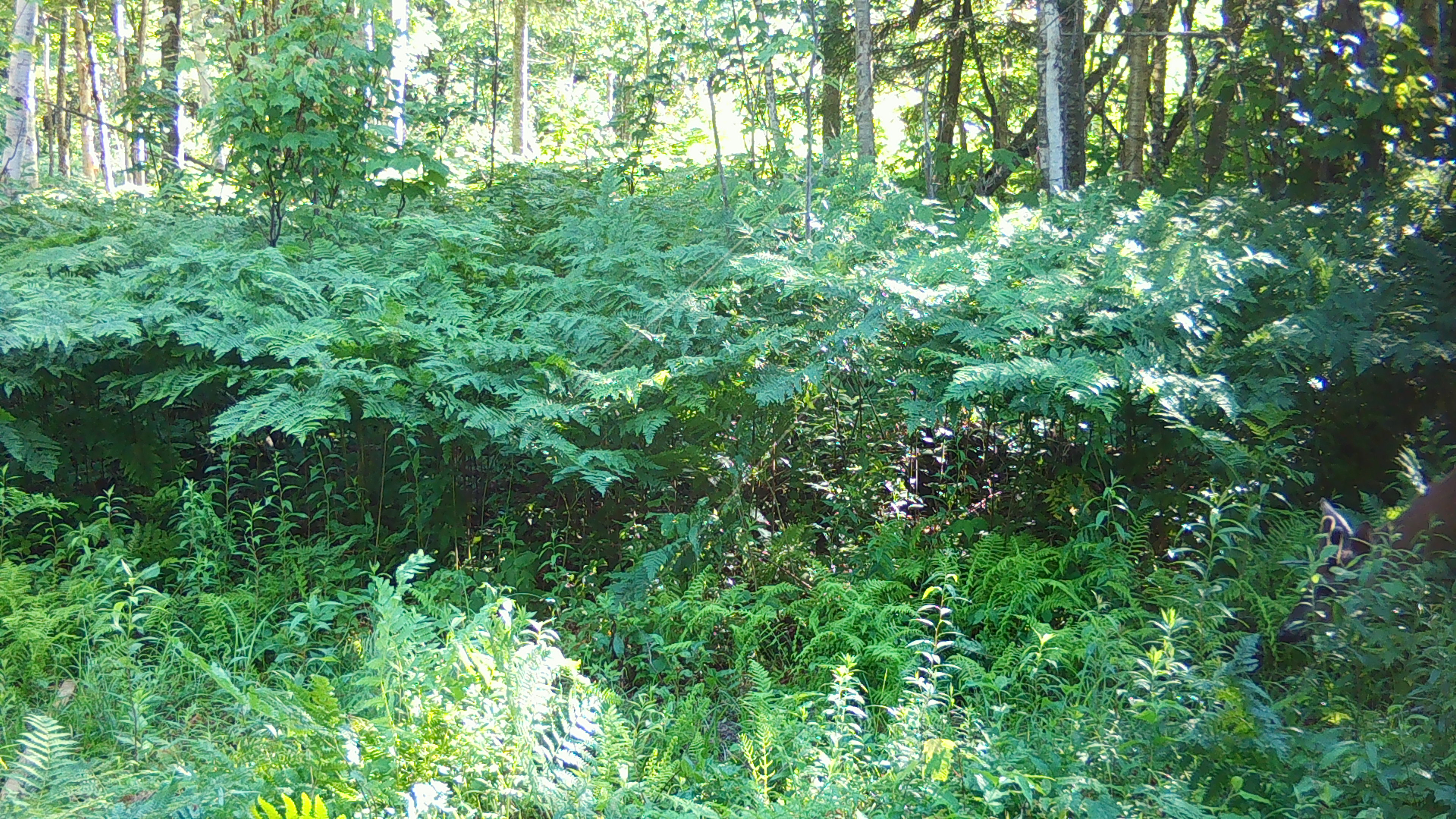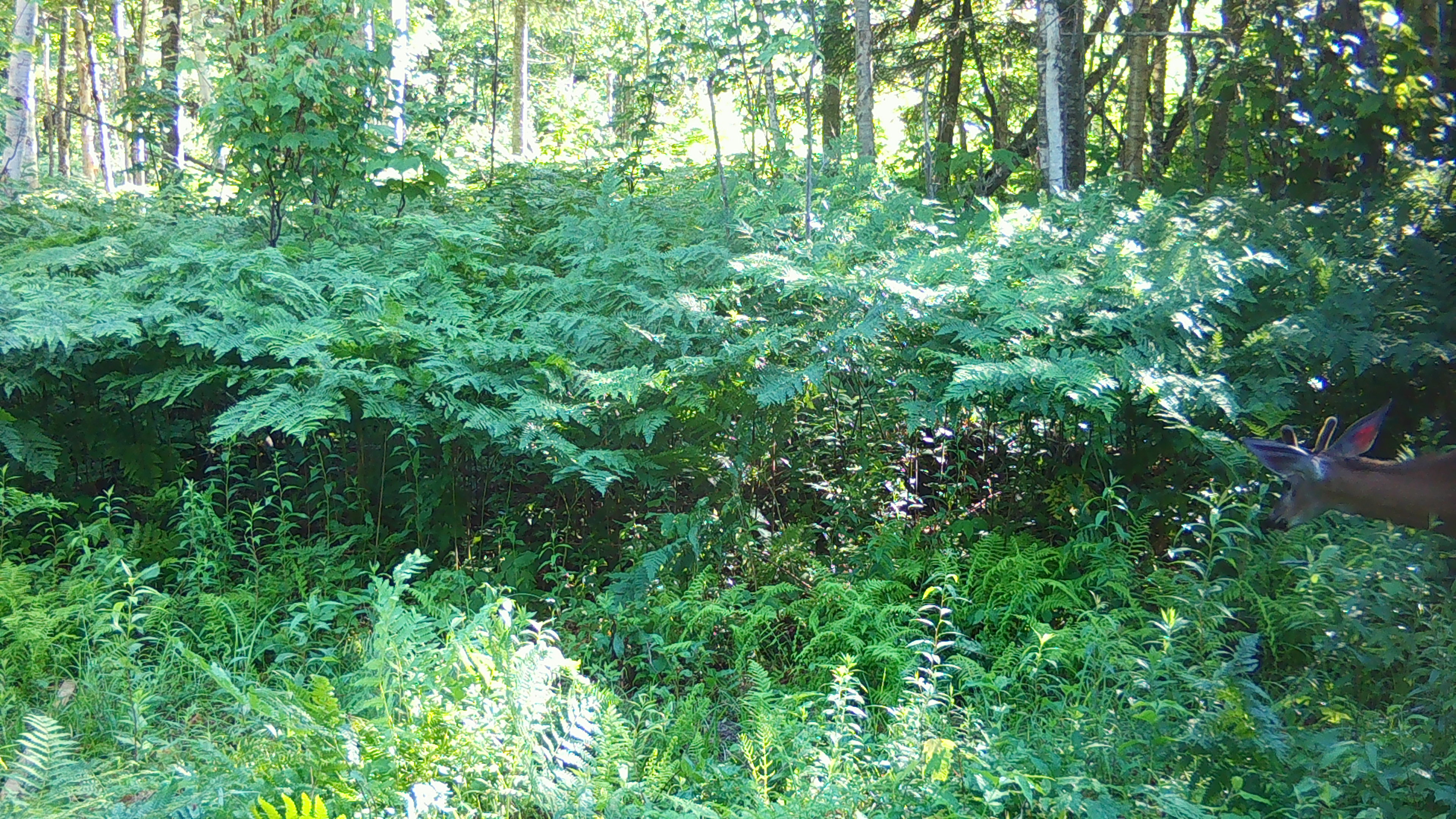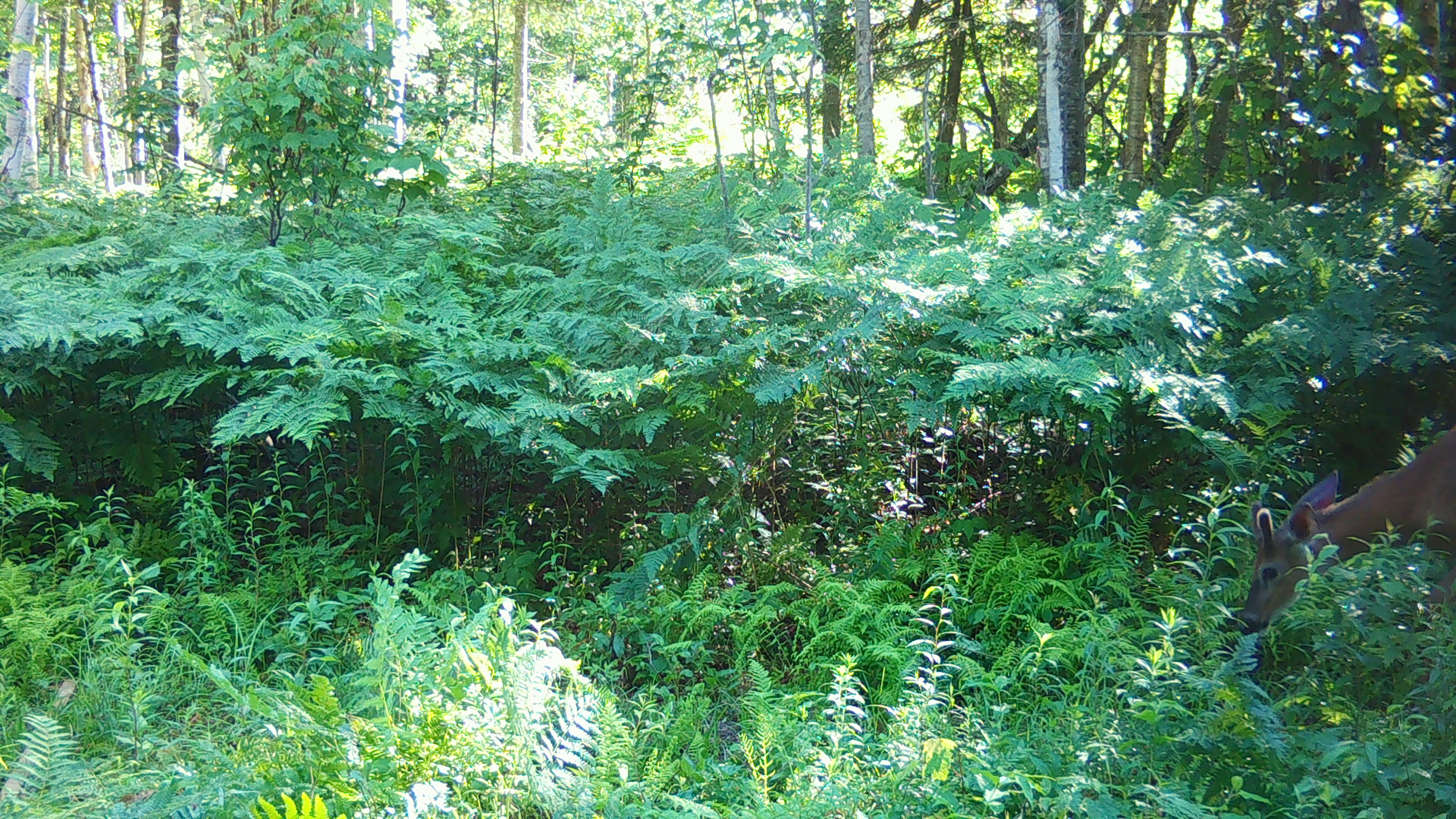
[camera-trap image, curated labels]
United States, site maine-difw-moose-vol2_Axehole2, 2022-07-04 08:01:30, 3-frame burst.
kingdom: Animalia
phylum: Chordata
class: Mammalia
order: Artiodactyla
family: Cervidae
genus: Odocoileus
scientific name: Odocoileus virginianus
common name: white-tailed deer